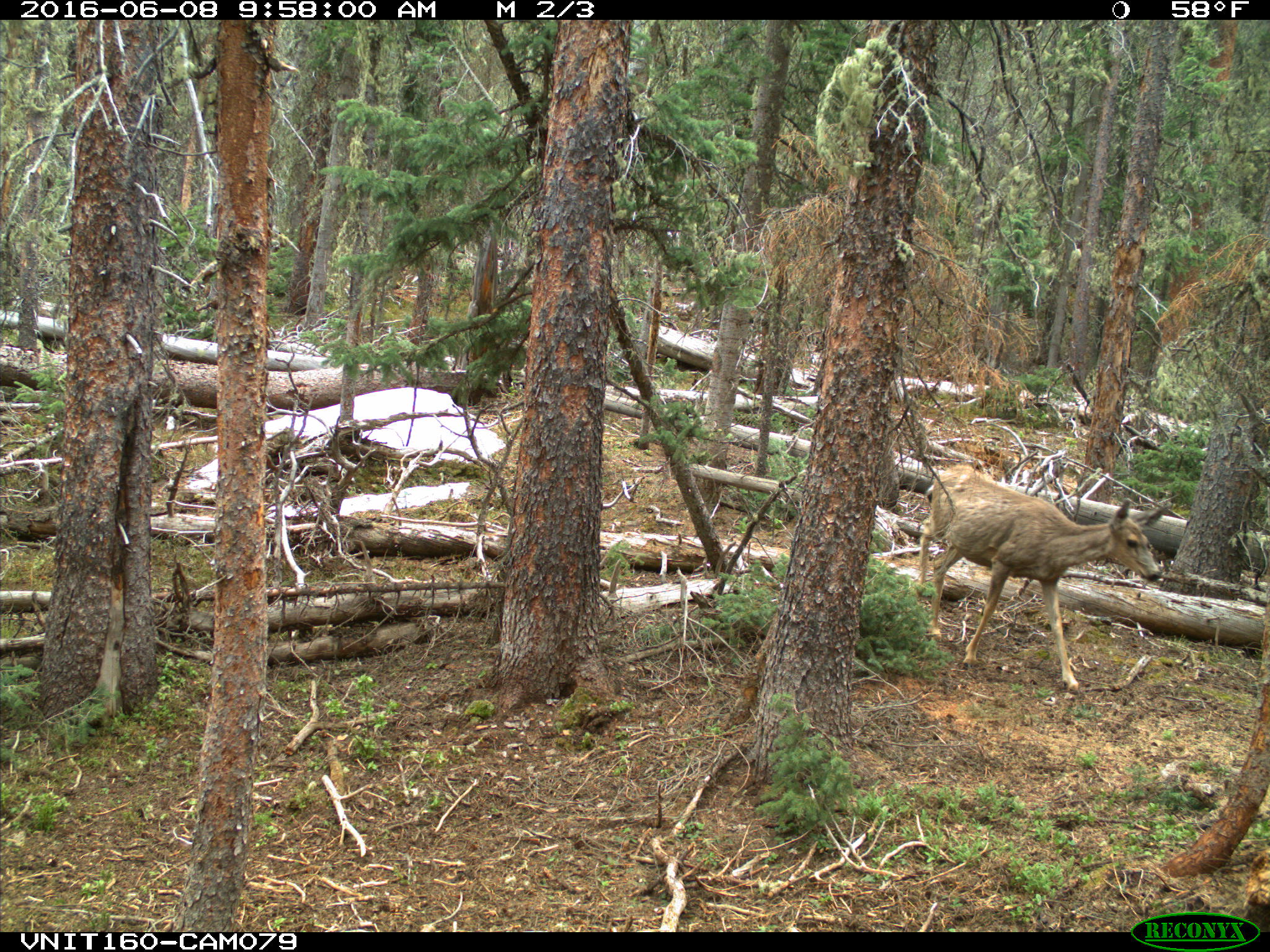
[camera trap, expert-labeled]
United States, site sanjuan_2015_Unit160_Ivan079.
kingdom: Animalia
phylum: Chordata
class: Mammalia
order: Artiodactyla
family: Cervidae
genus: Odocoileus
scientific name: Odocoileus hemionus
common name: mule deer